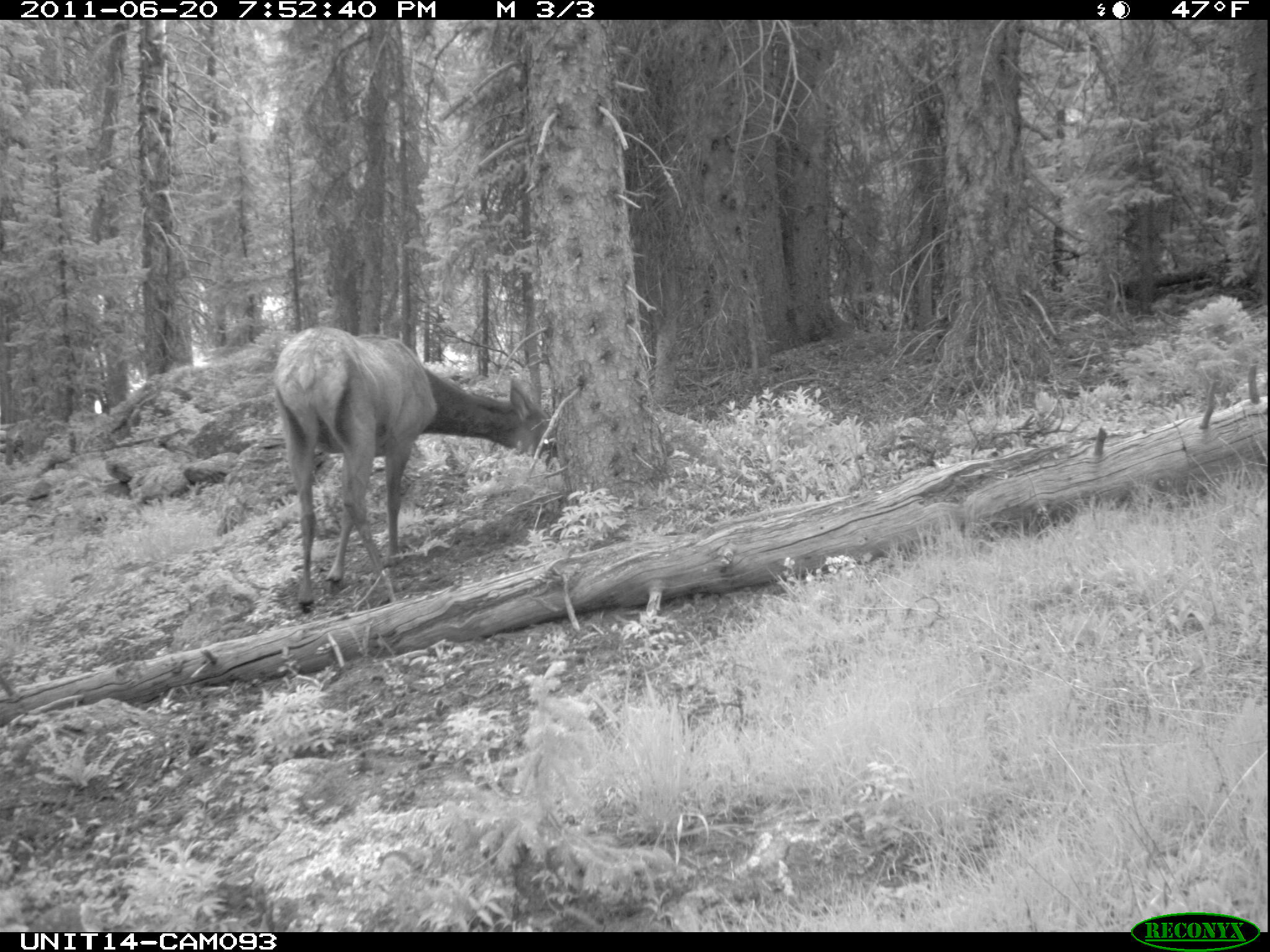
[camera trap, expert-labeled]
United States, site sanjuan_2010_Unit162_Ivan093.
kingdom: Animalia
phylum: Chordata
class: Mammalia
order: Artiodactyla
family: Cervidae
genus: Cervus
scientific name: Cervus elaphus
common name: red deer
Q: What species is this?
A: Cervus elaphus (red deer).